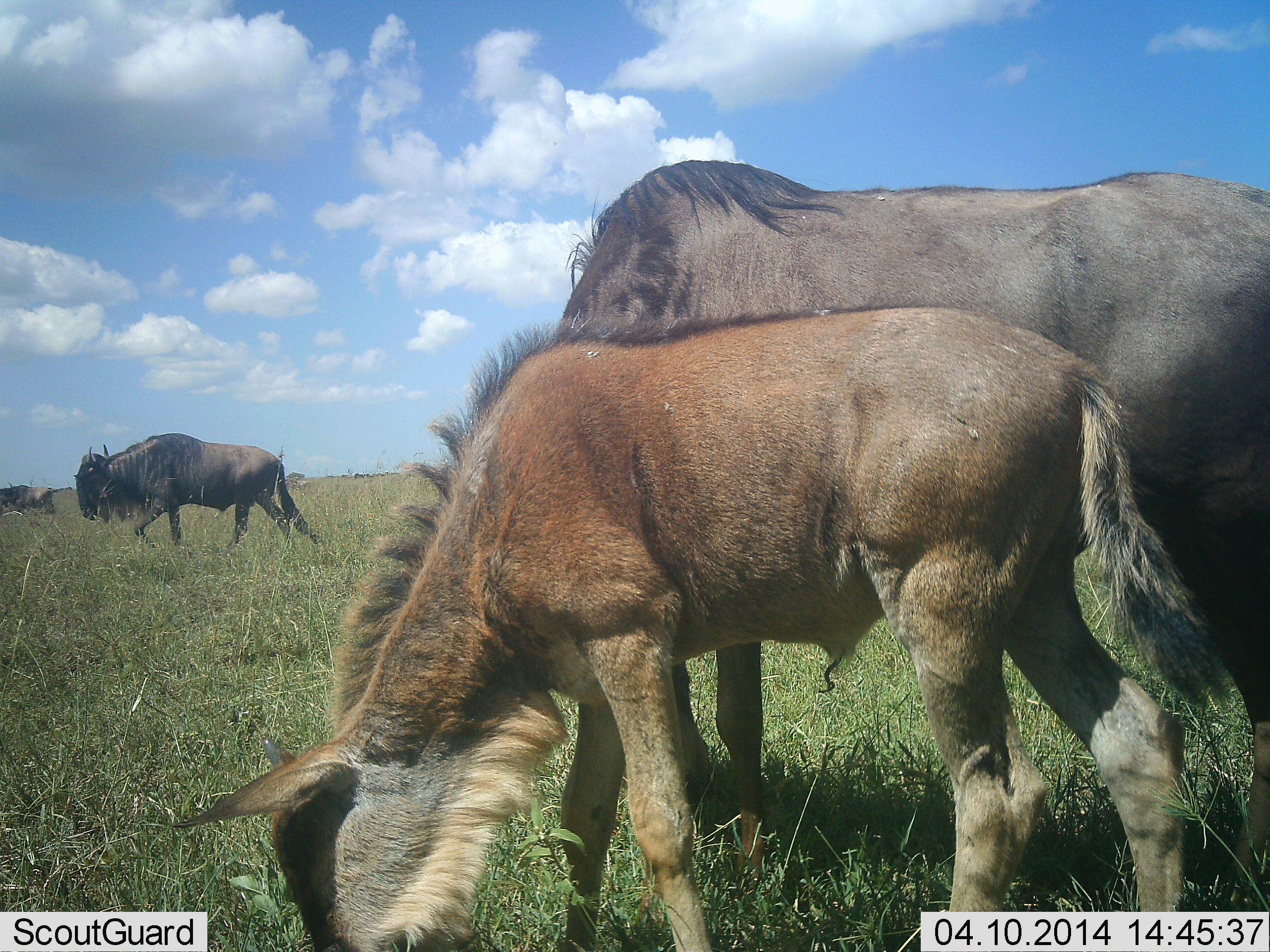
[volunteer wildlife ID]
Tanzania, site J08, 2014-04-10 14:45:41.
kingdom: Animalia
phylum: Chordata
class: Mammalia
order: Artiodactyla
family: Bovidae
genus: Connochaetes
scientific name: Connochaetes taurinus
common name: blue wildebeest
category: wildebeest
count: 4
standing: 45%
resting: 0%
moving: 45%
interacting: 0%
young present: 82%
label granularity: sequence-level